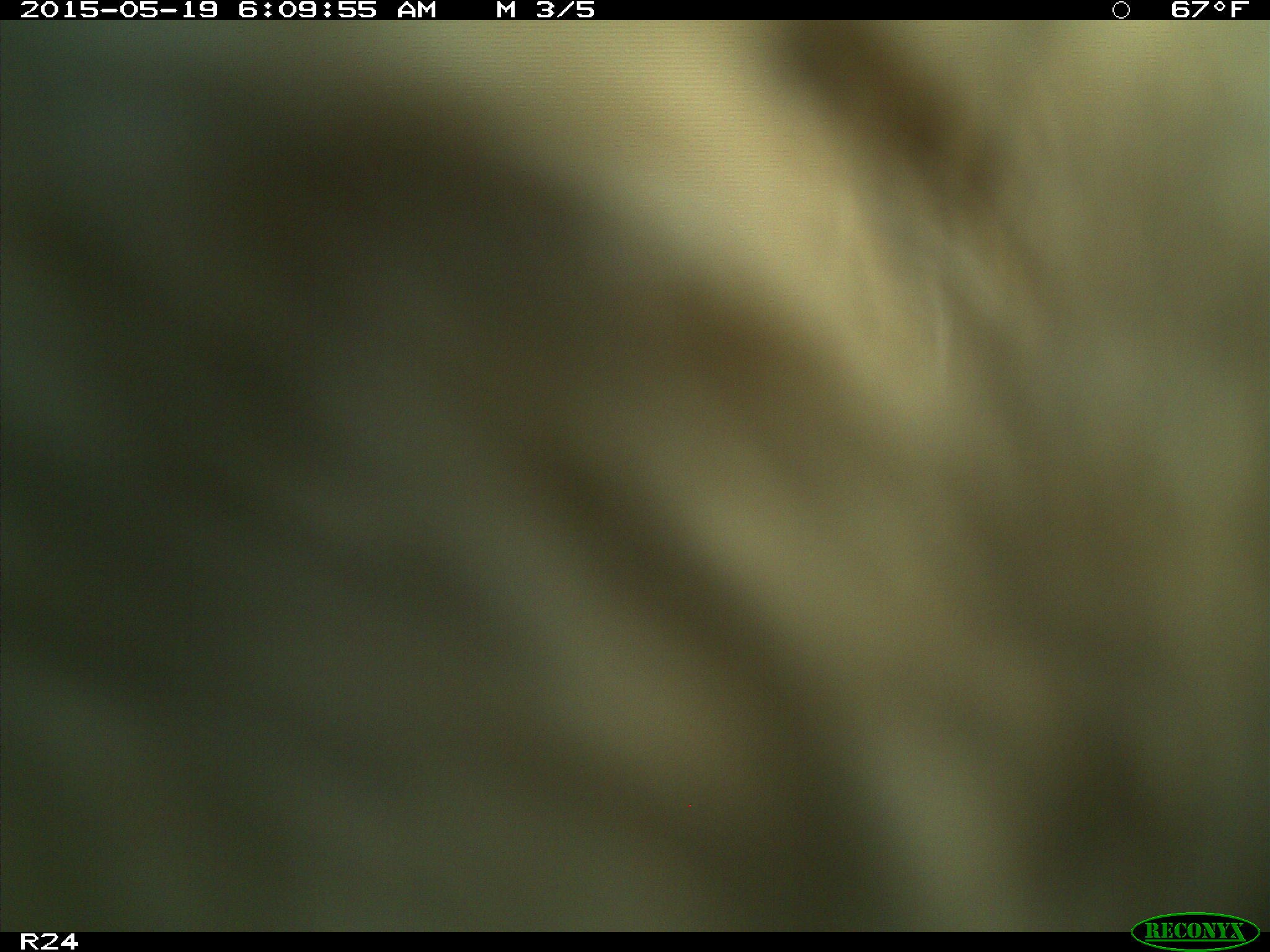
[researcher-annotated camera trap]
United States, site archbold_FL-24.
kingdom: Animalia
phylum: Chordata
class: Mammalia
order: Artiodactyla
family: Bovidae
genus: Bos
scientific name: Bos taurus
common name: domestic cow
Bos taurus (domestic cow).